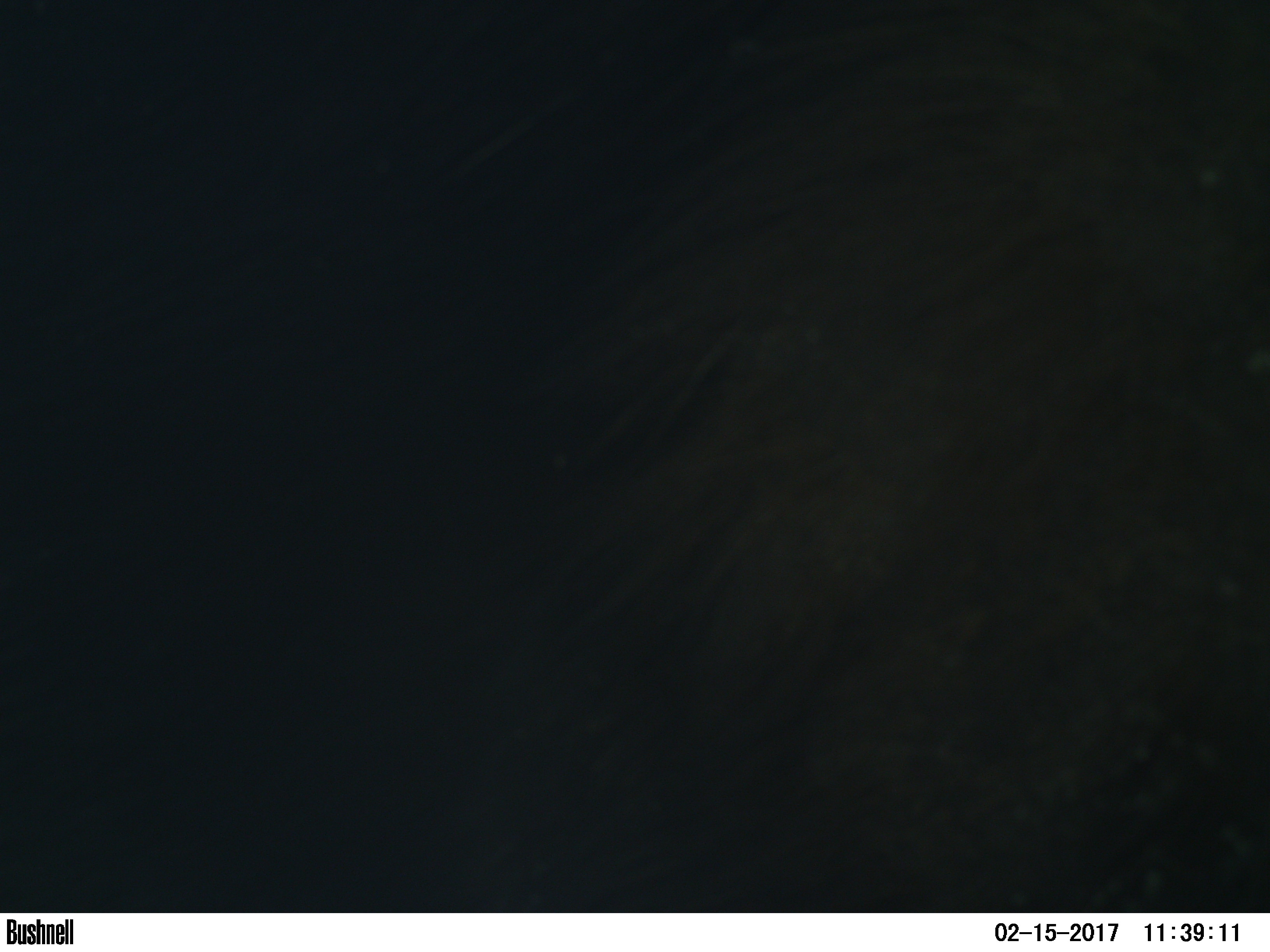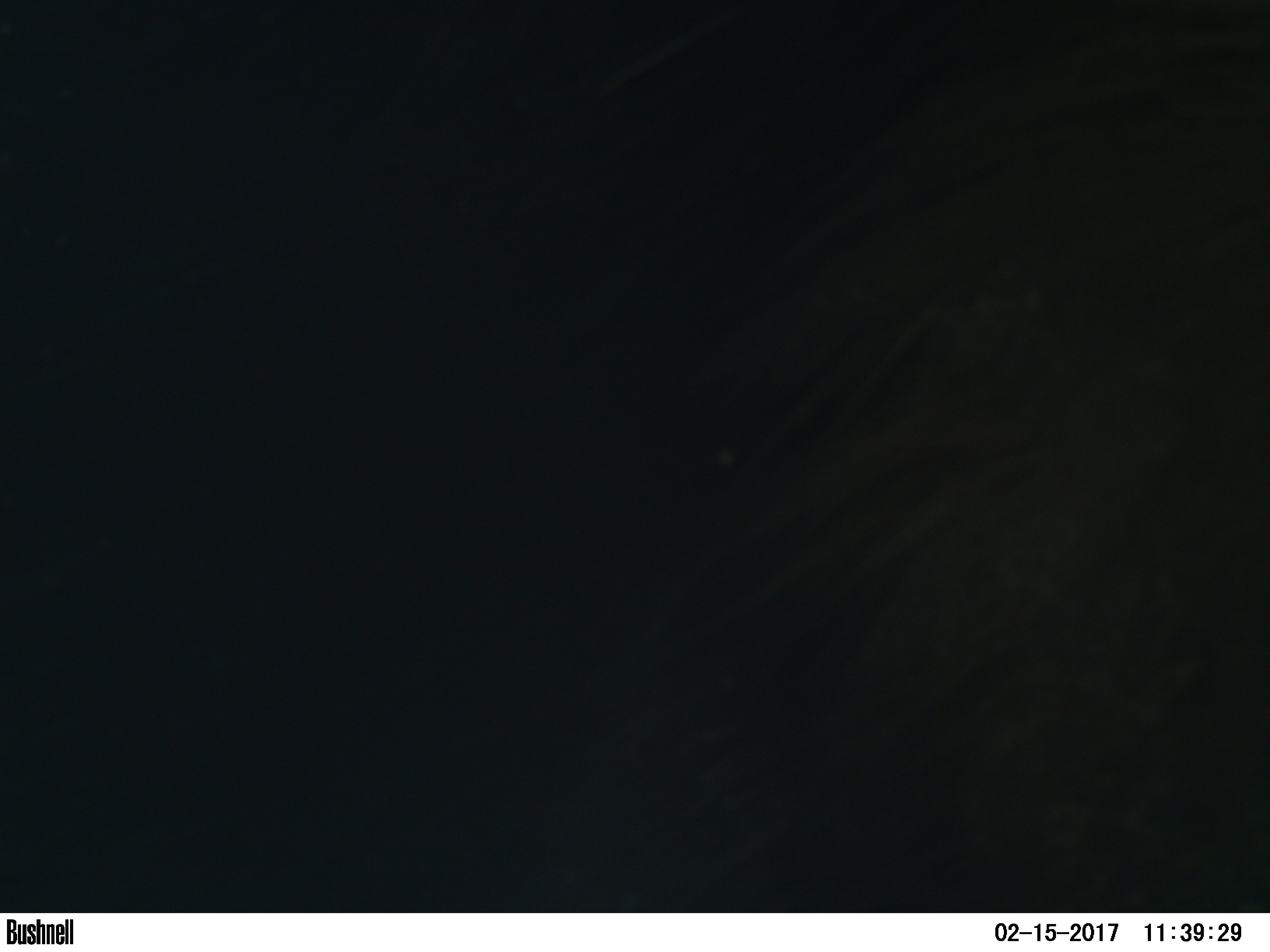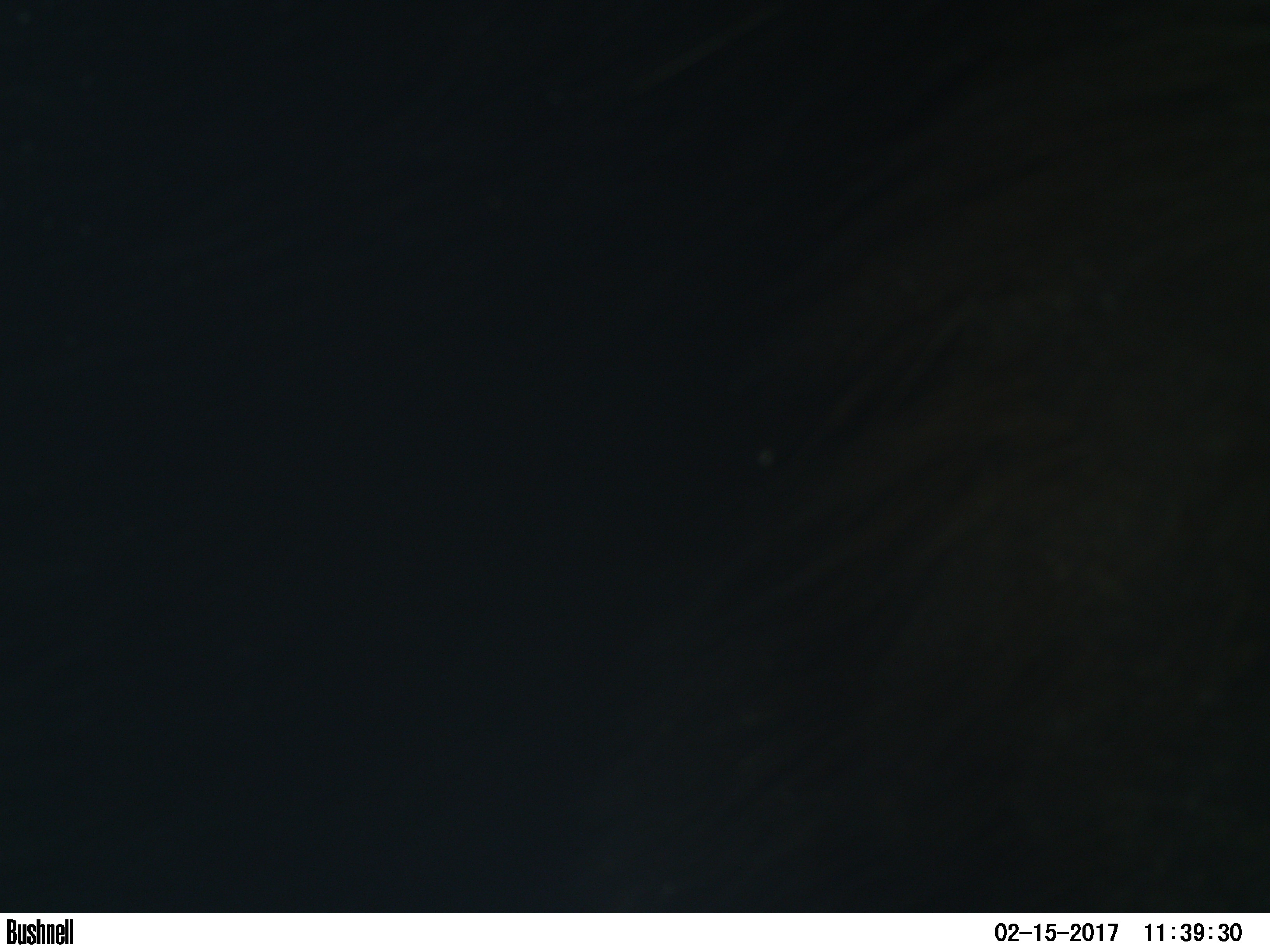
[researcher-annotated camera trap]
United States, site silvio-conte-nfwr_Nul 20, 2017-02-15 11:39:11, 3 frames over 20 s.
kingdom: Animalia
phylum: Chordata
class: Mammalia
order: Artiodactyla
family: Cervidae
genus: Alces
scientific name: Alces alces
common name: moose